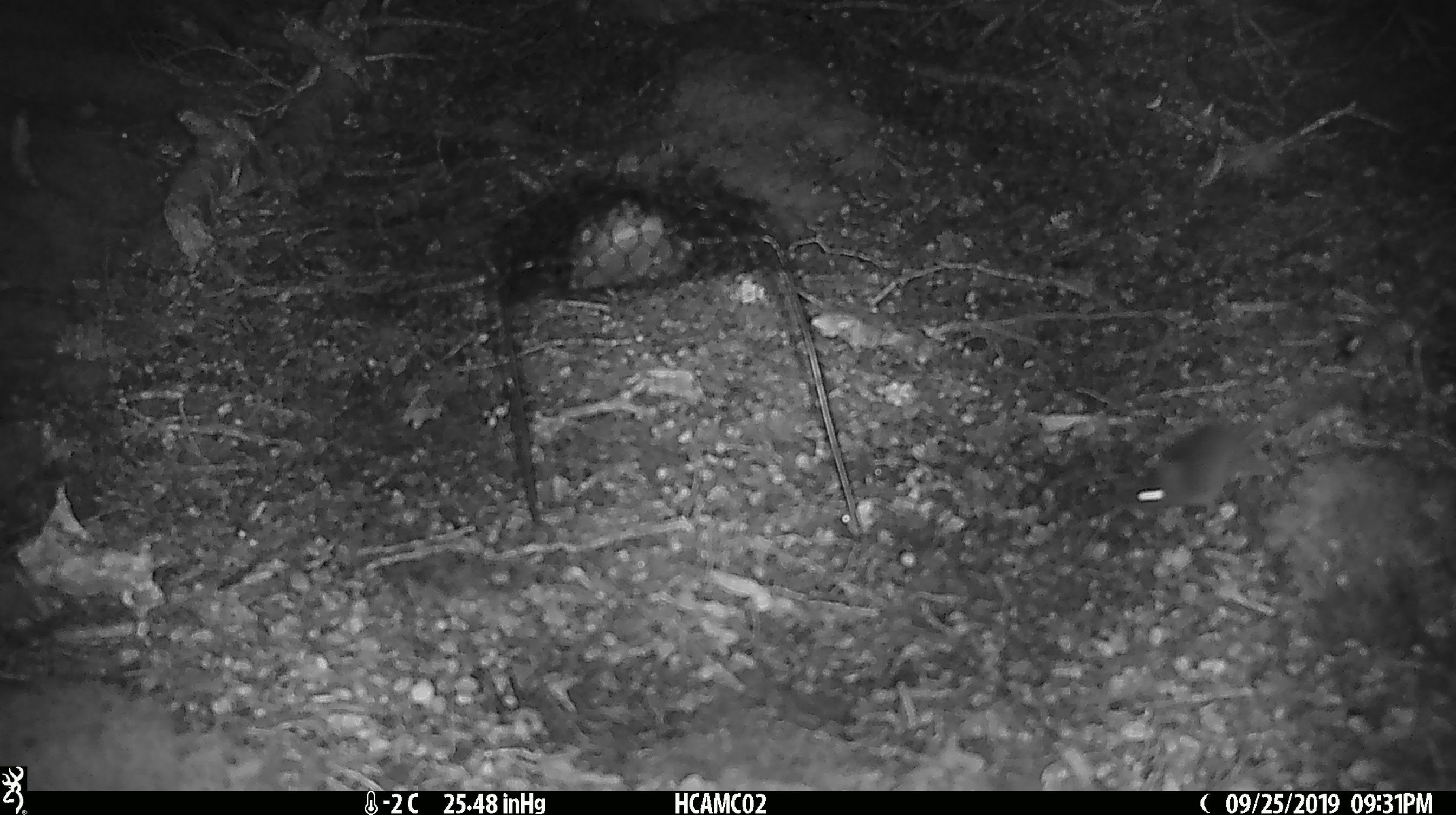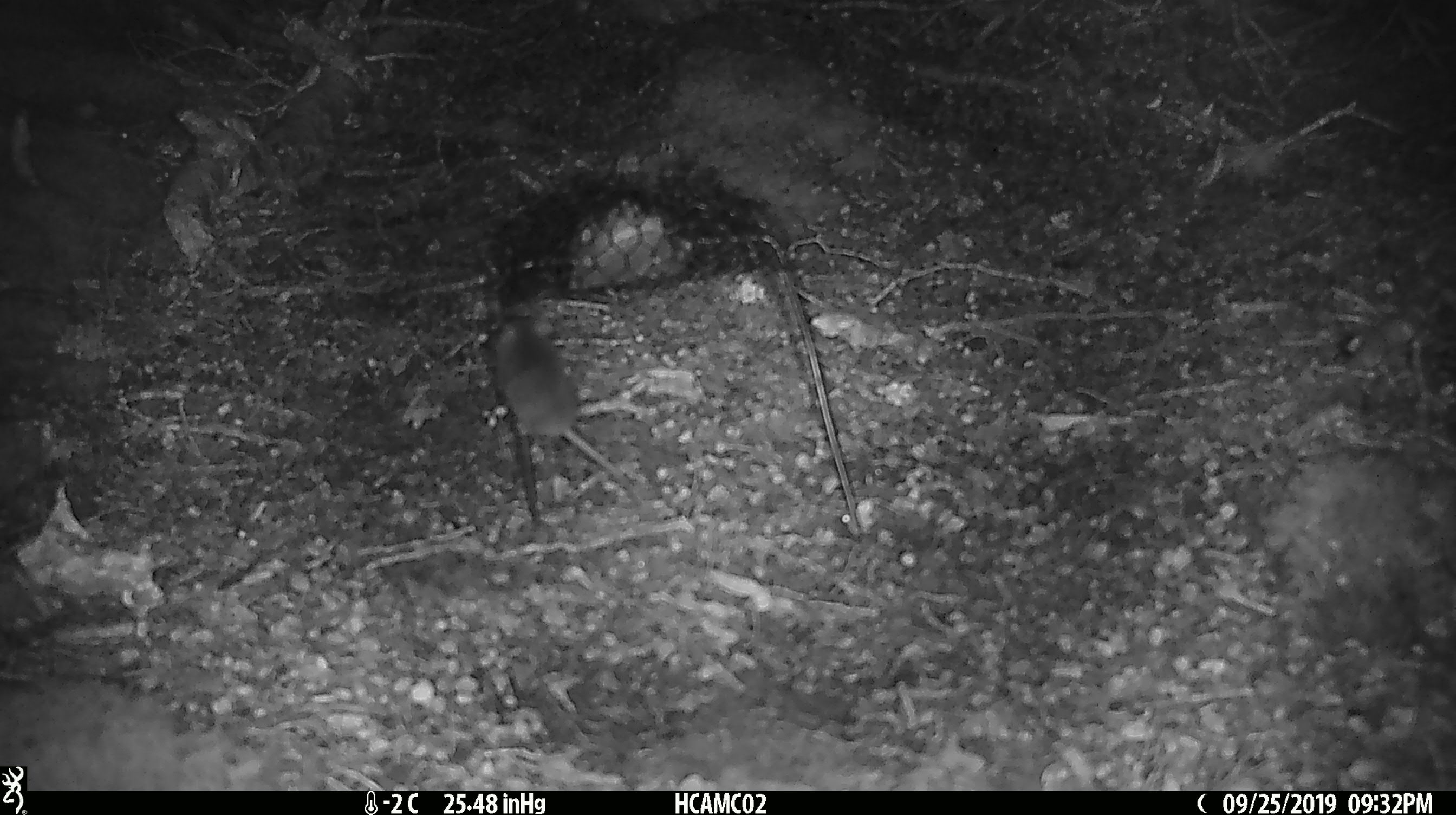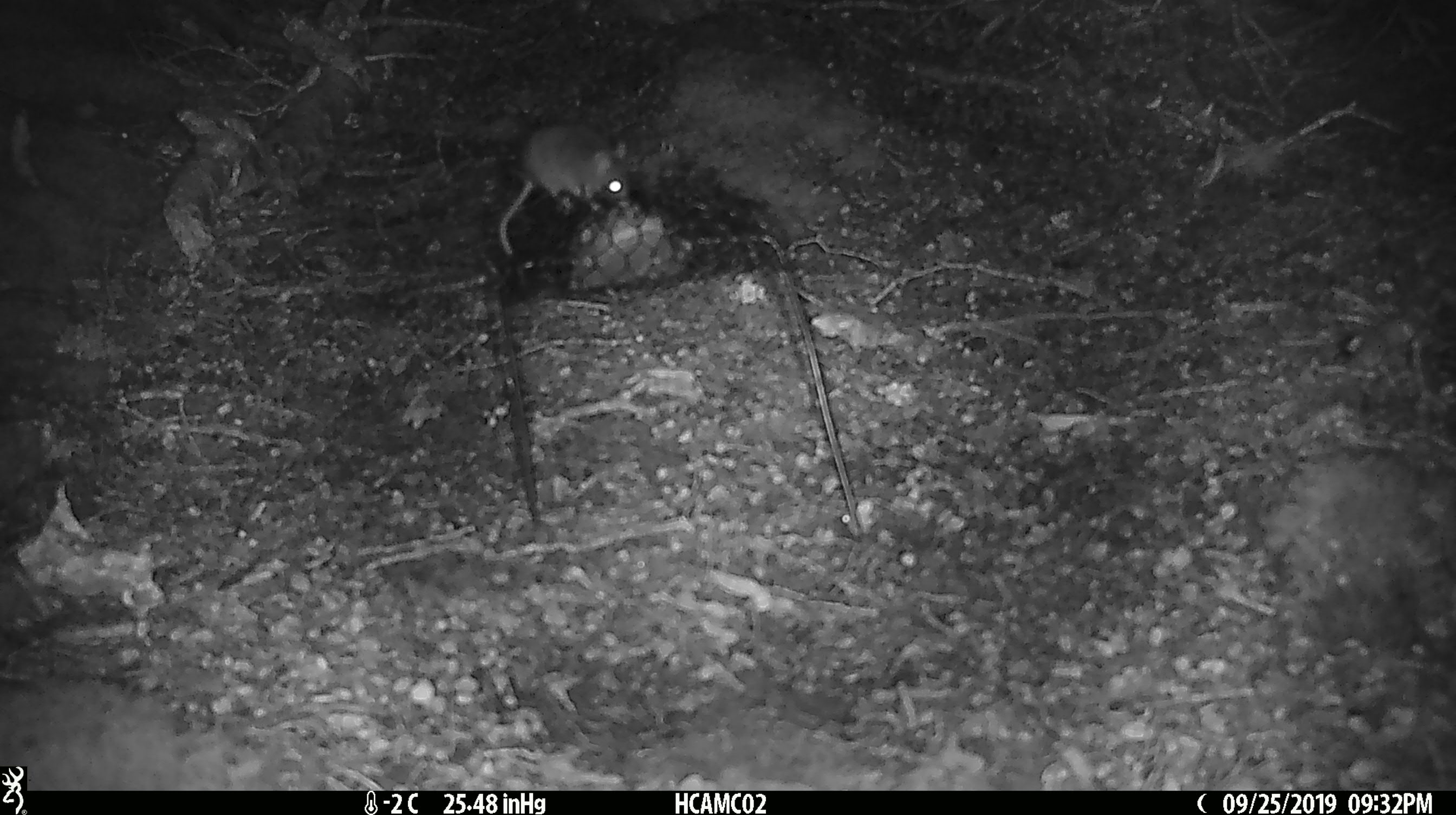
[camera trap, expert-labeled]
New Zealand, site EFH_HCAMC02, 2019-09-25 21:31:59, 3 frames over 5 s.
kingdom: Animalia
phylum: Chordata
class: Mammalia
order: Rodentia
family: Muridae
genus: Mus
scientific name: Mus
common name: mouse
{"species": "mouse (Mus)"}